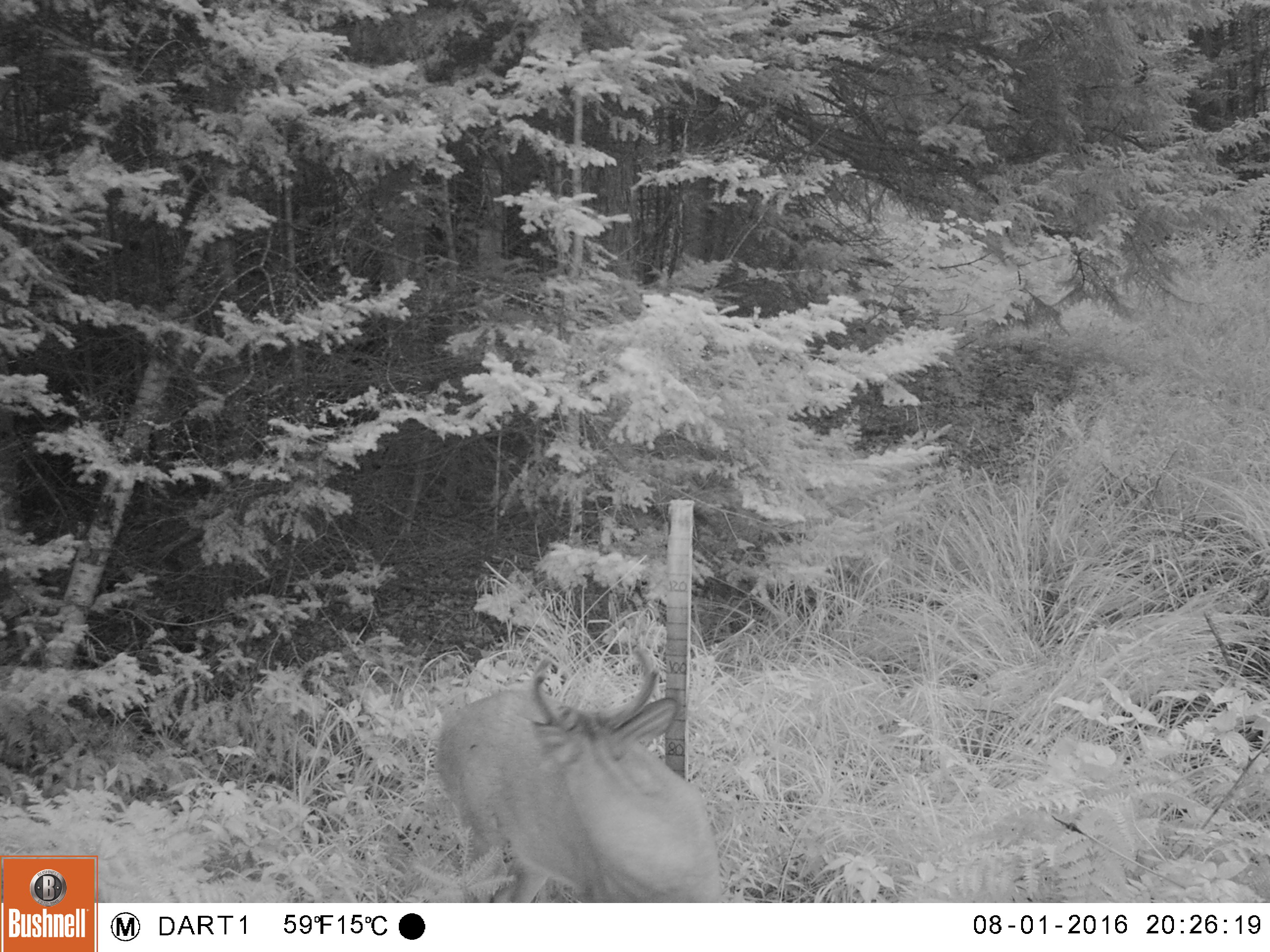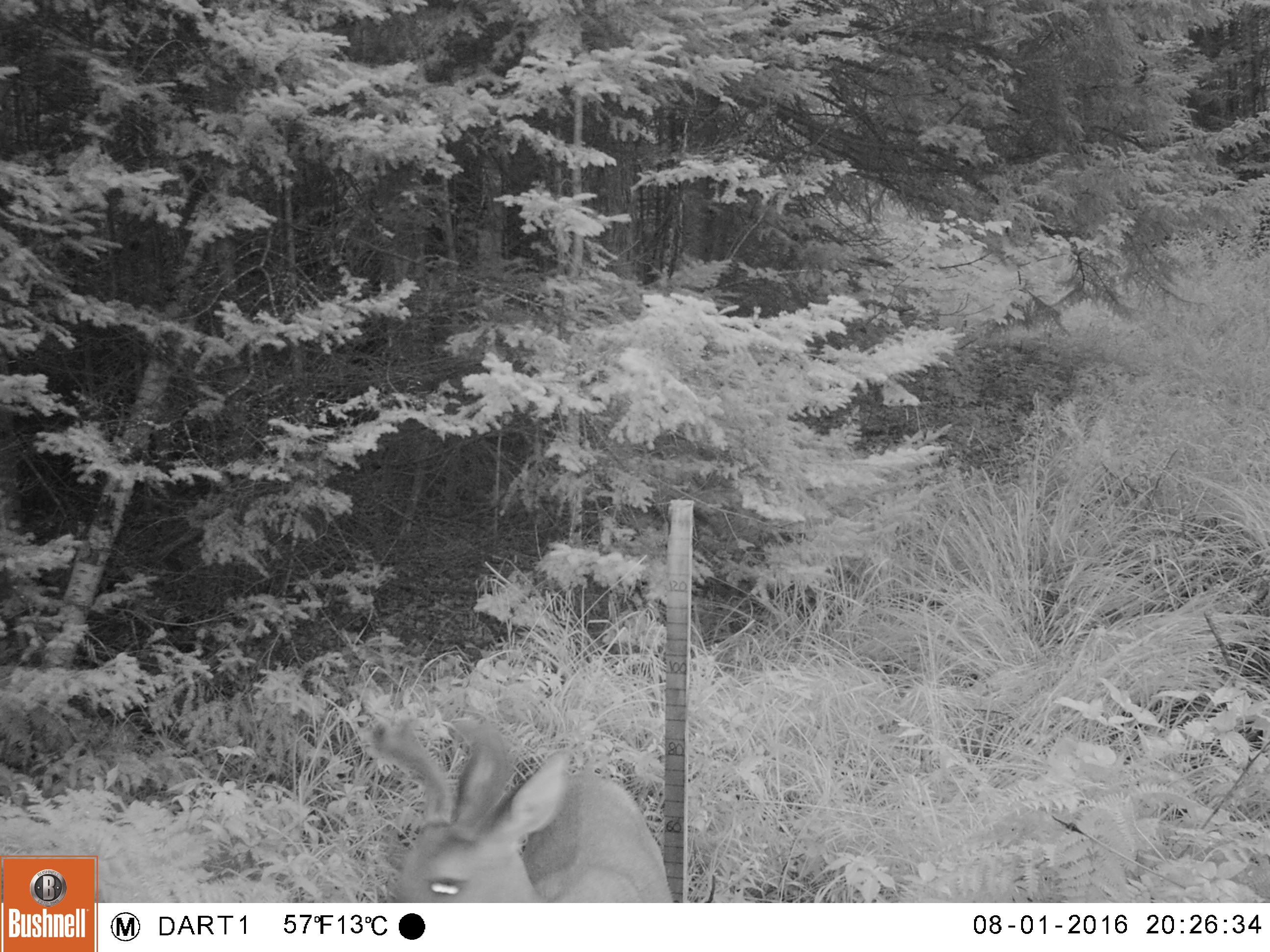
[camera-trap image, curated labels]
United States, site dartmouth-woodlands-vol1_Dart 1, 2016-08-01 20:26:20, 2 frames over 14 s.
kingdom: Animalia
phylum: Chordata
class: Mammalia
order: Artiodactyla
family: Cervidae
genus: Odocoileus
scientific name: Odocoileus virginianus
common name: white-tailed deer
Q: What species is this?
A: White-tailed deer (Odocoileus virginianus).